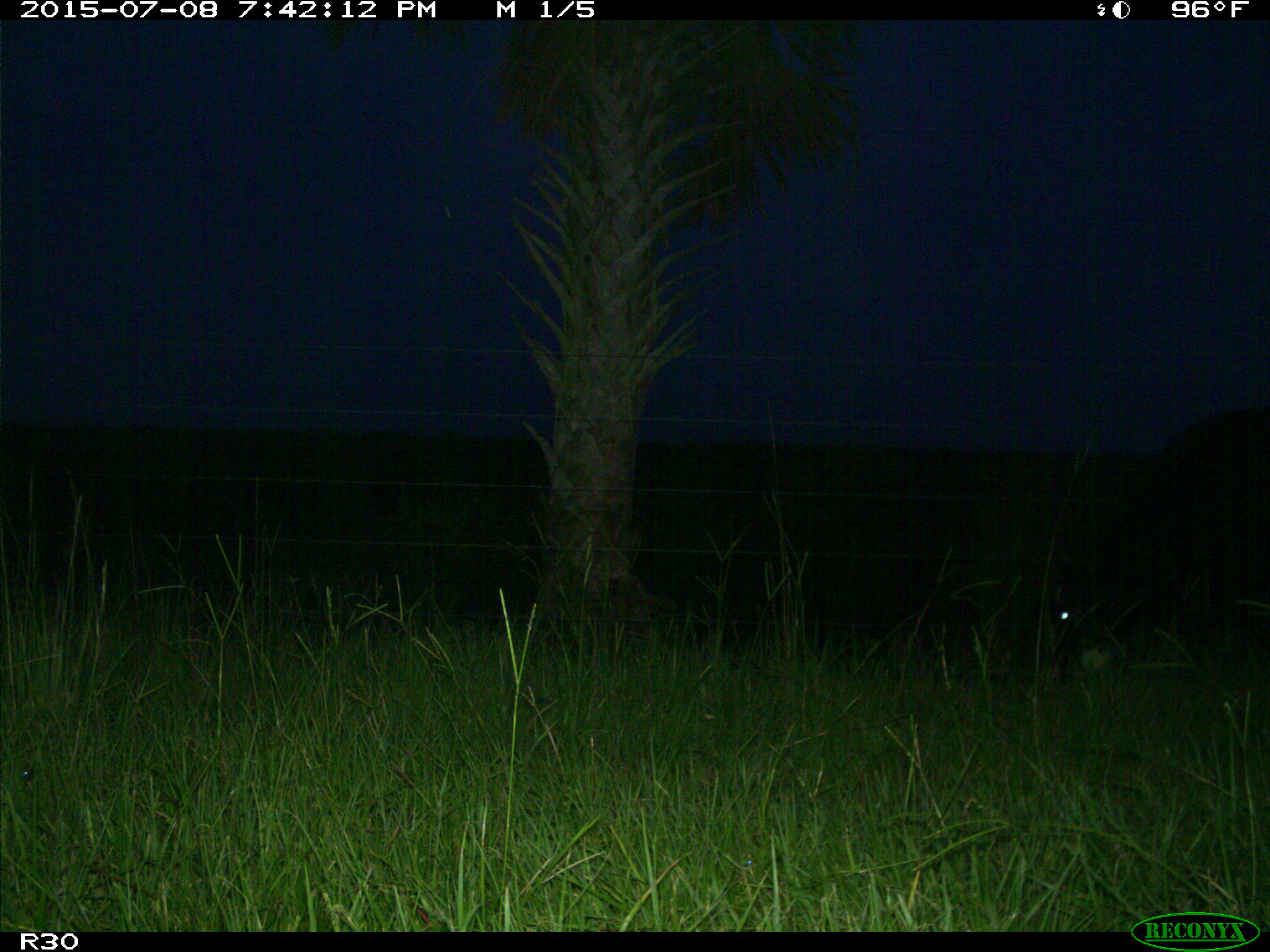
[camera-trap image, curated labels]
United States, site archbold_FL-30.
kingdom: Animalia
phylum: Chordata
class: Mammalia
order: Artiodactyla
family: Bovidae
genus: Bos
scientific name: Bos taurus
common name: domestic cow